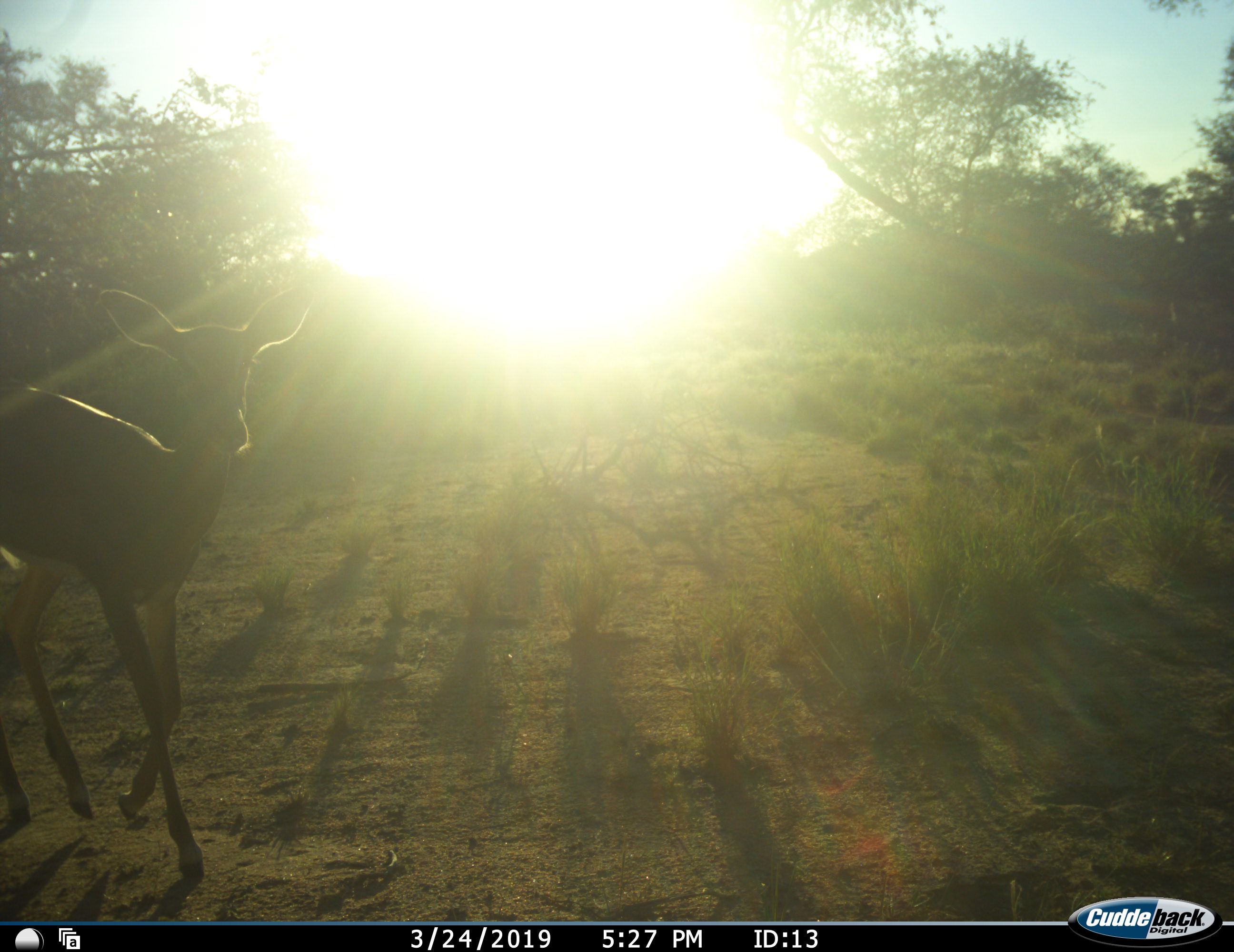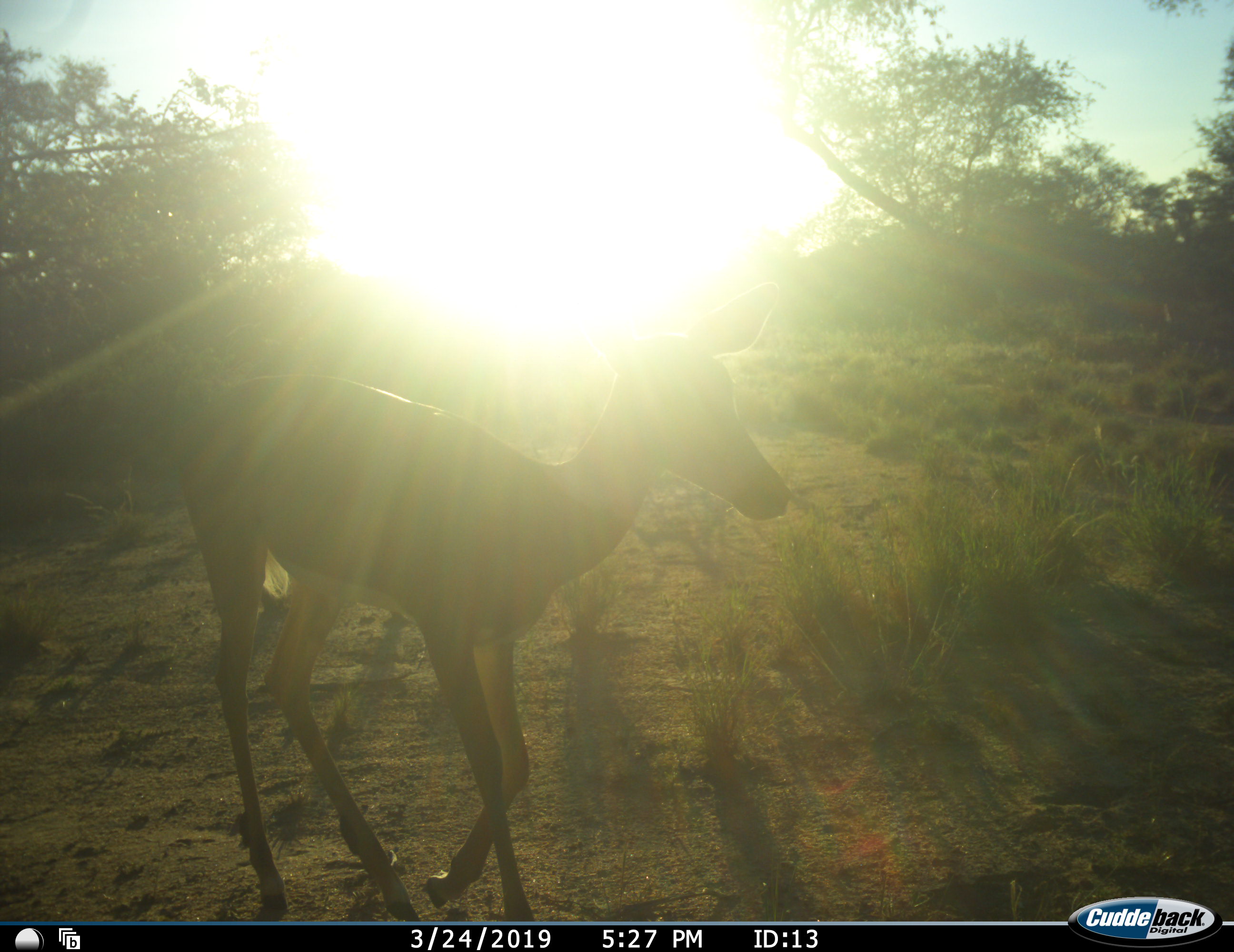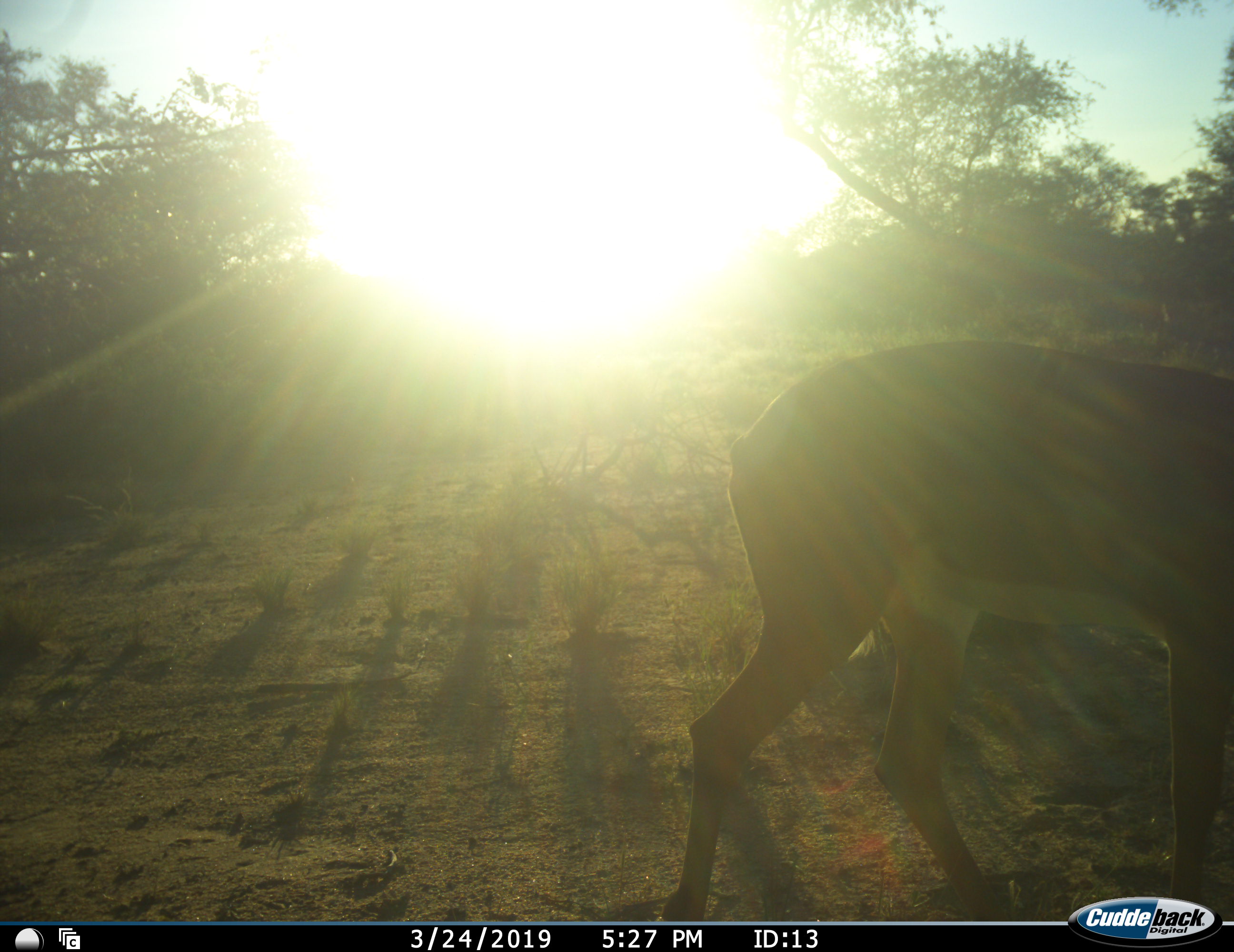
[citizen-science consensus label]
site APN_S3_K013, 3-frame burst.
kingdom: Animalia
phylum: Chordata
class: Mammalia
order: Artiodactyla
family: Bovidae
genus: Aepyceros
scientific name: Aepyceros melampus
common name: impala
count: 1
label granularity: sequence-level